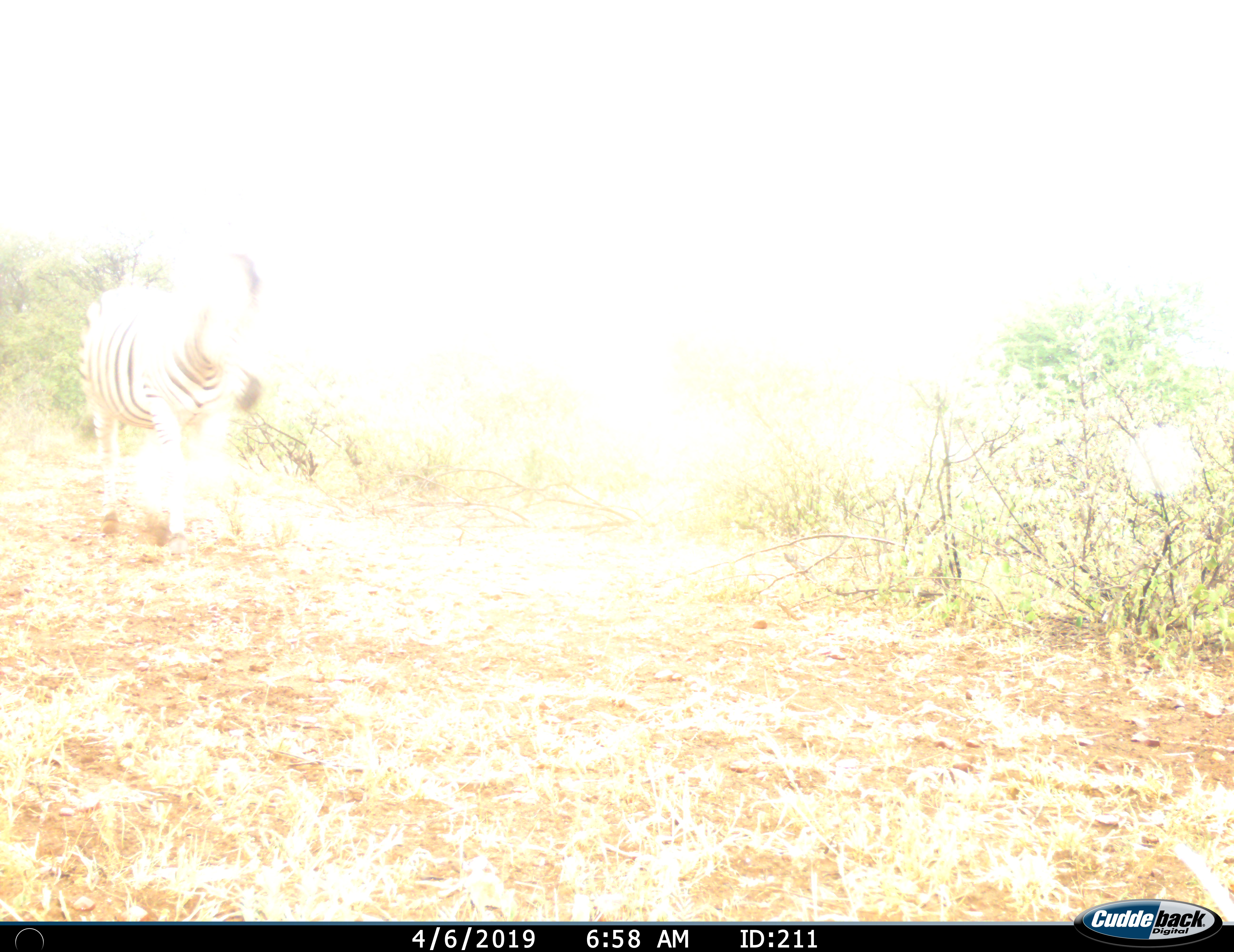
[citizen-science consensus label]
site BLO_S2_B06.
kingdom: Animalia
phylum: Chordata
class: Mammalia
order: Perissodactyla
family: Equidae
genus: Equus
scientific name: Equus quagga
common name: plains zebra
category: zebraplains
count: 1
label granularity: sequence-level